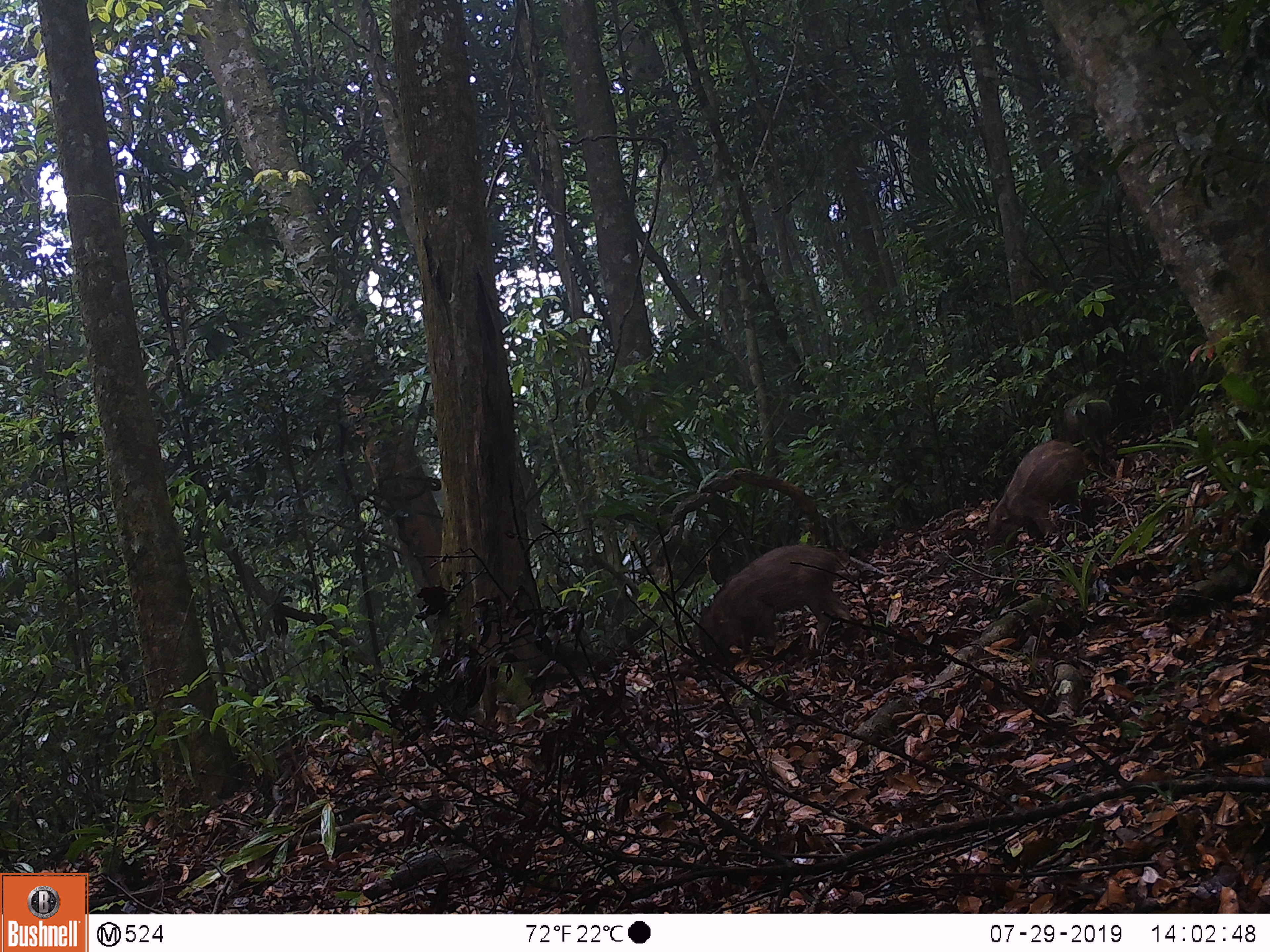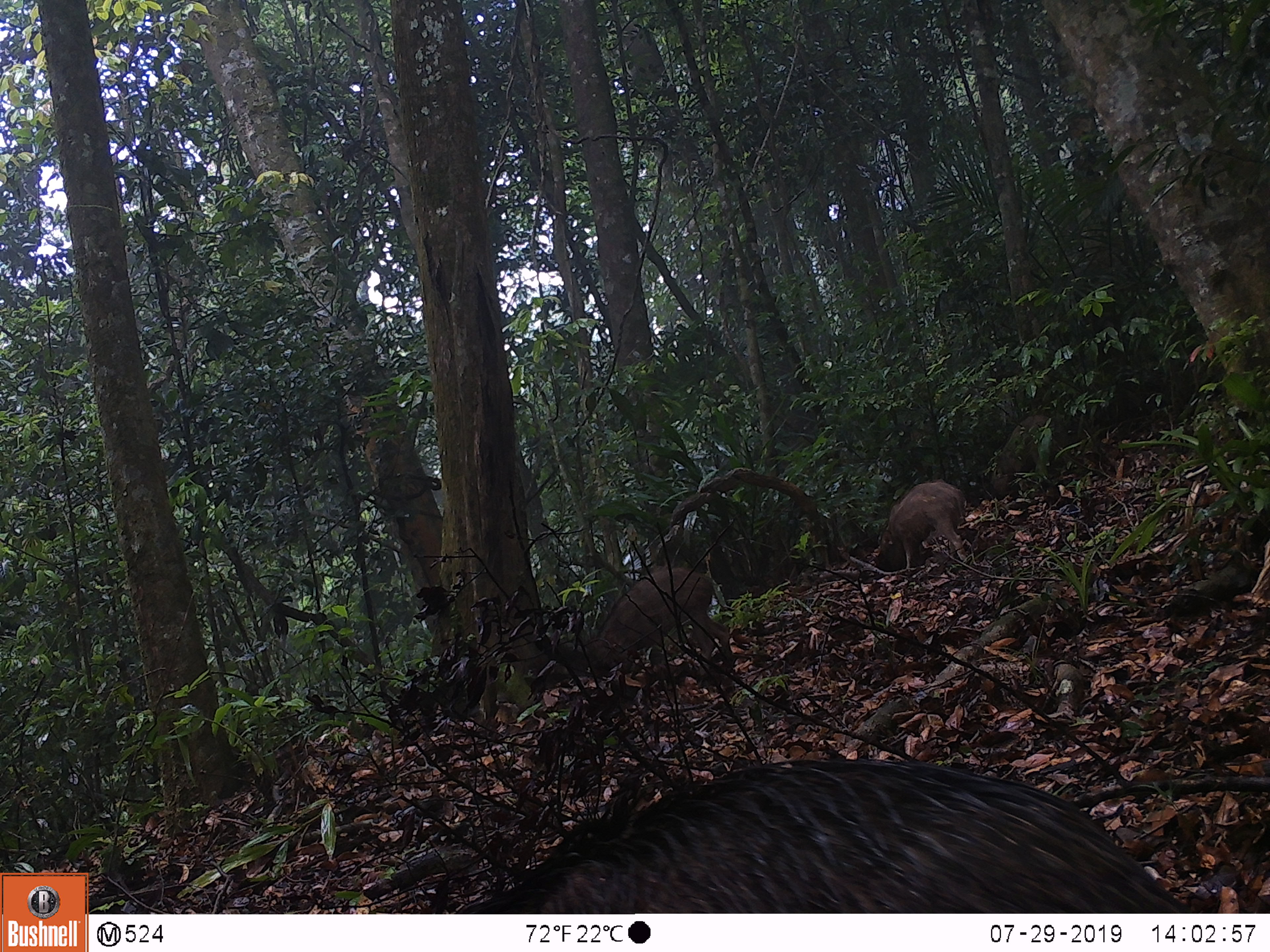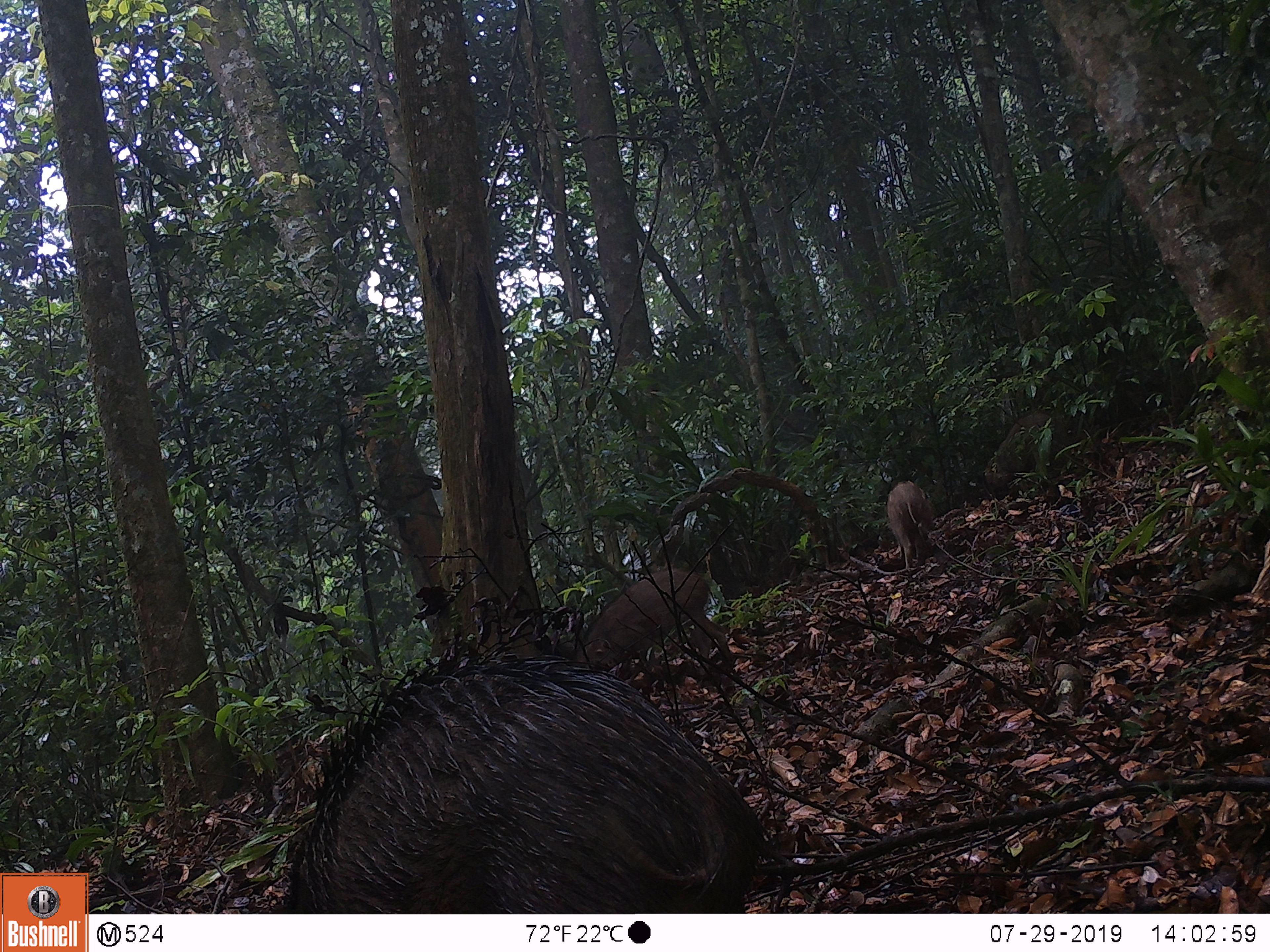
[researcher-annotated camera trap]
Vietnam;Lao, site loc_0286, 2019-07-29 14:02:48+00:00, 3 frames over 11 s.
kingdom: Animalia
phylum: Chordata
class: Mammalia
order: Artiodactyla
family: Suidae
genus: Sus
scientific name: Sus scrofa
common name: eurasian wild pig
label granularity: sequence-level